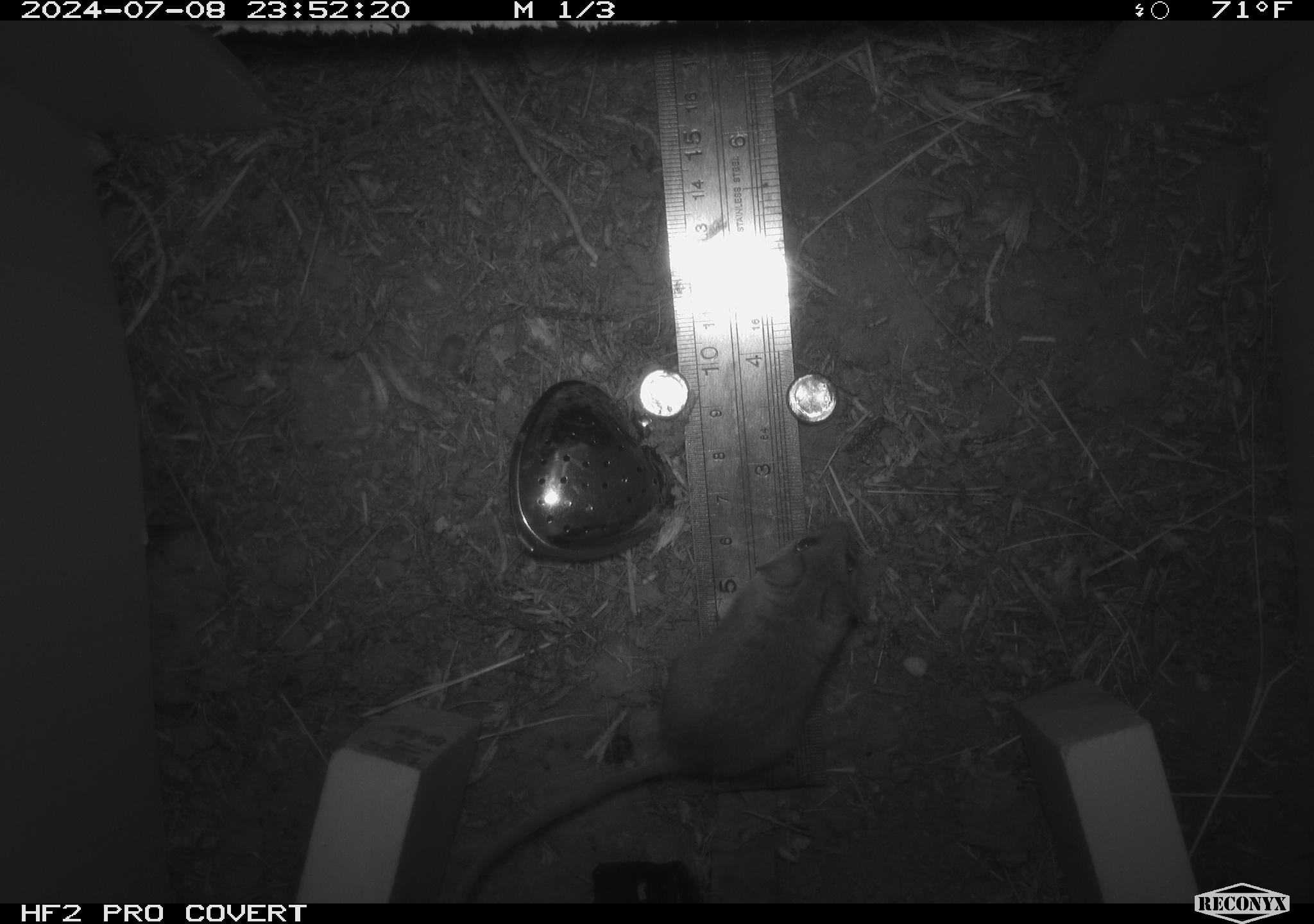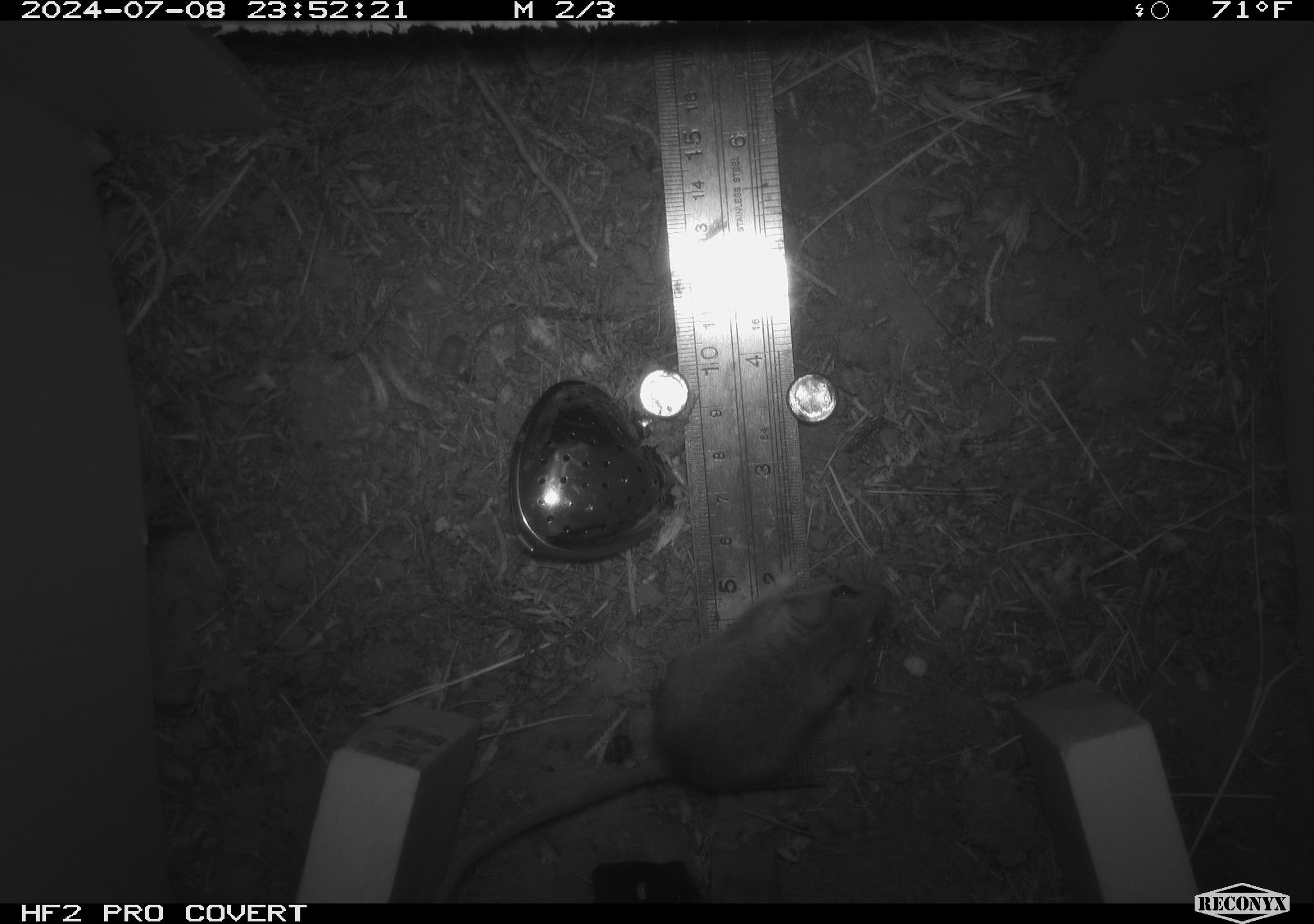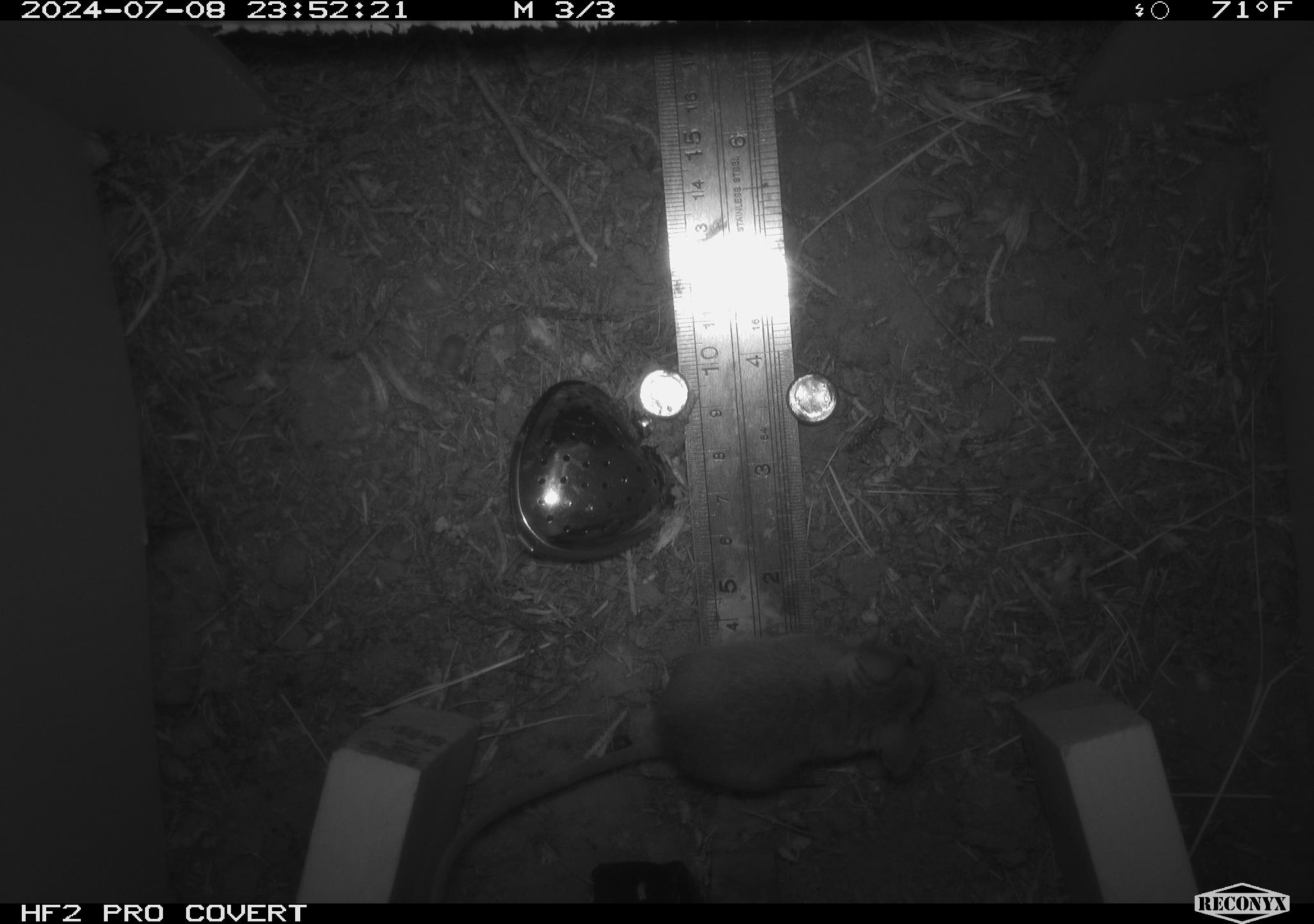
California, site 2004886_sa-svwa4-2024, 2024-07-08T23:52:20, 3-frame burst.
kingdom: Animalia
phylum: Chordata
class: Mammalia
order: Rodentia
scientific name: Rodentia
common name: mouse species